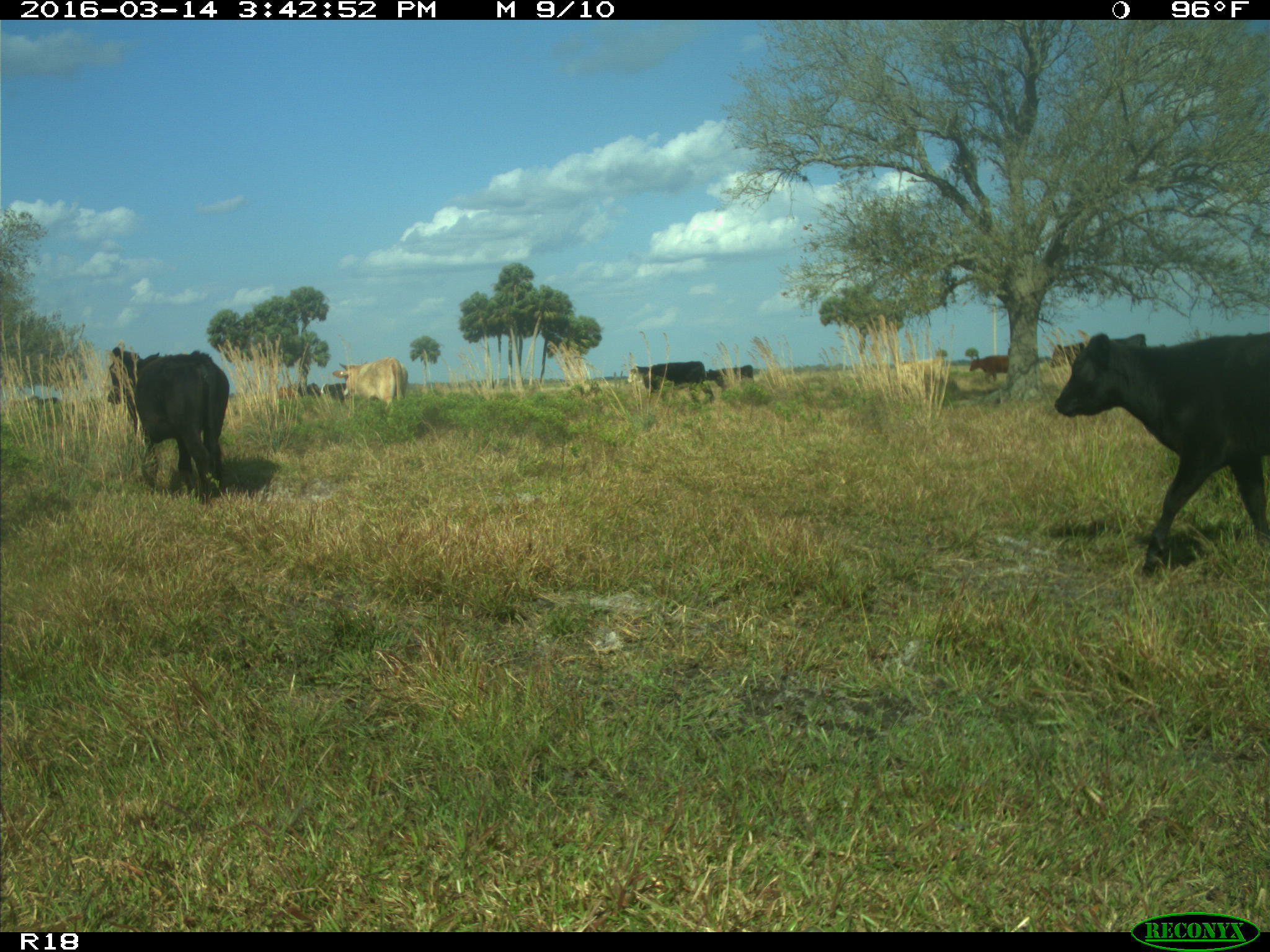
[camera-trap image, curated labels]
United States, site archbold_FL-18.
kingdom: Animalia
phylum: Chordata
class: Mammalia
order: Artiodactyla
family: Bovidae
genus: Bos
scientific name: Bos taurus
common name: domestic cow